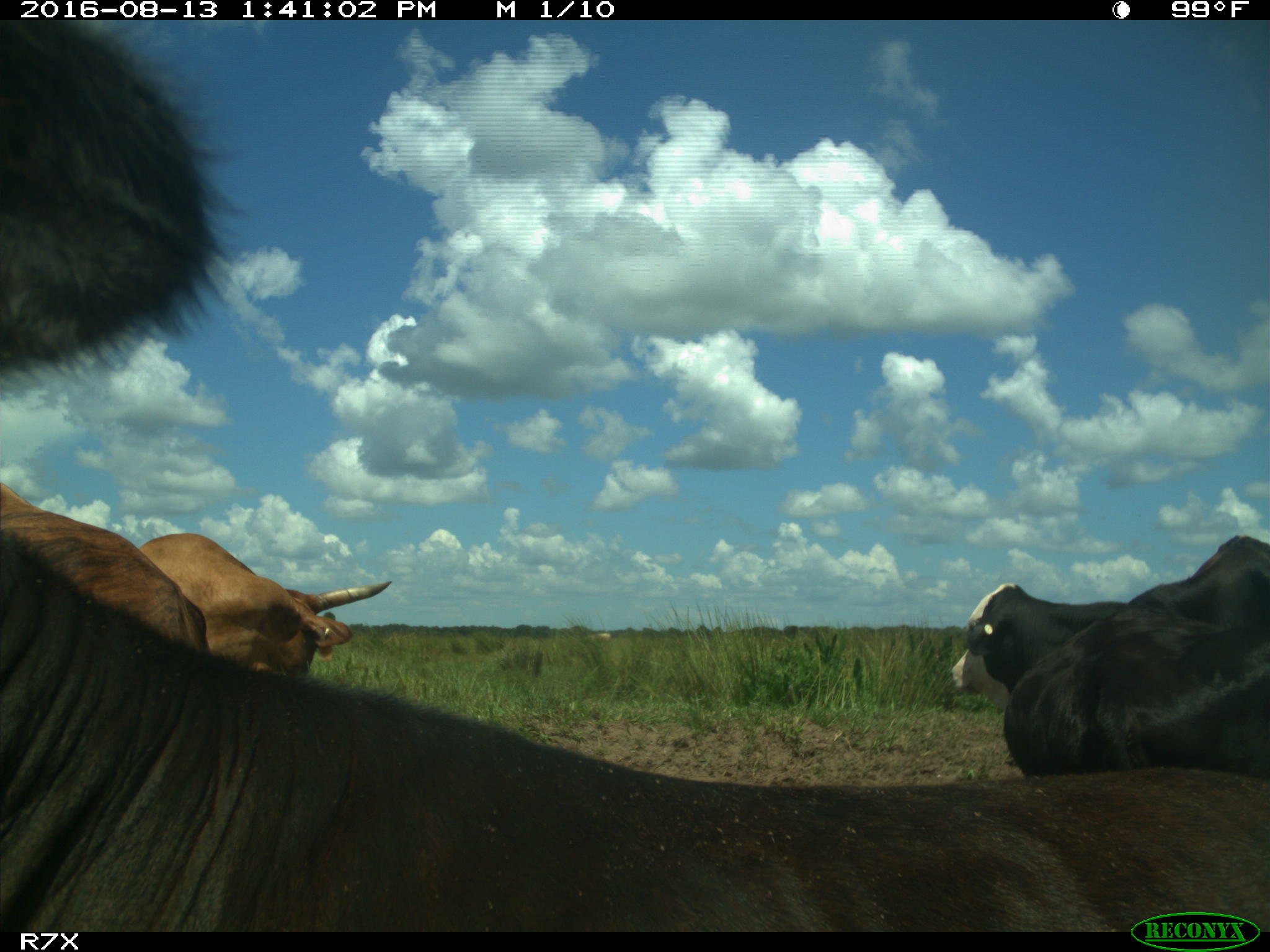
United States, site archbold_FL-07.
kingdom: Animalia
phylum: Chordata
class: Mammalia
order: Artiodactyla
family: Bovidae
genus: Bos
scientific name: Bos taurus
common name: domestic cow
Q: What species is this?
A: Bos taurus (domestic cow).